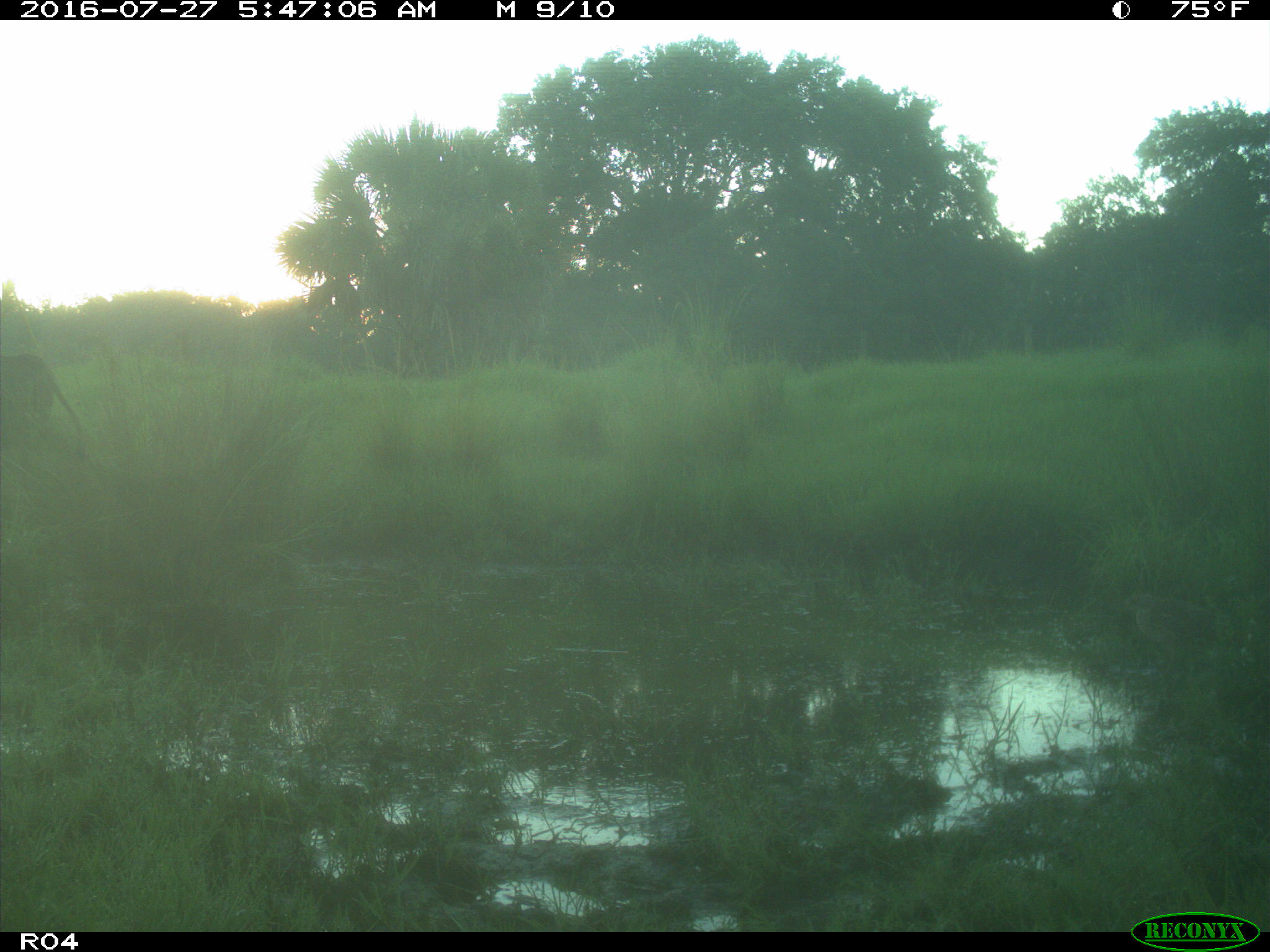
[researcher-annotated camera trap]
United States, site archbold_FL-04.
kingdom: Animalia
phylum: Chordata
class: Mammalia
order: Artiodactyla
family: Bovidae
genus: Bos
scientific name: Bos taurus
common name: domestic cow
Bos taurus (domestic cow).